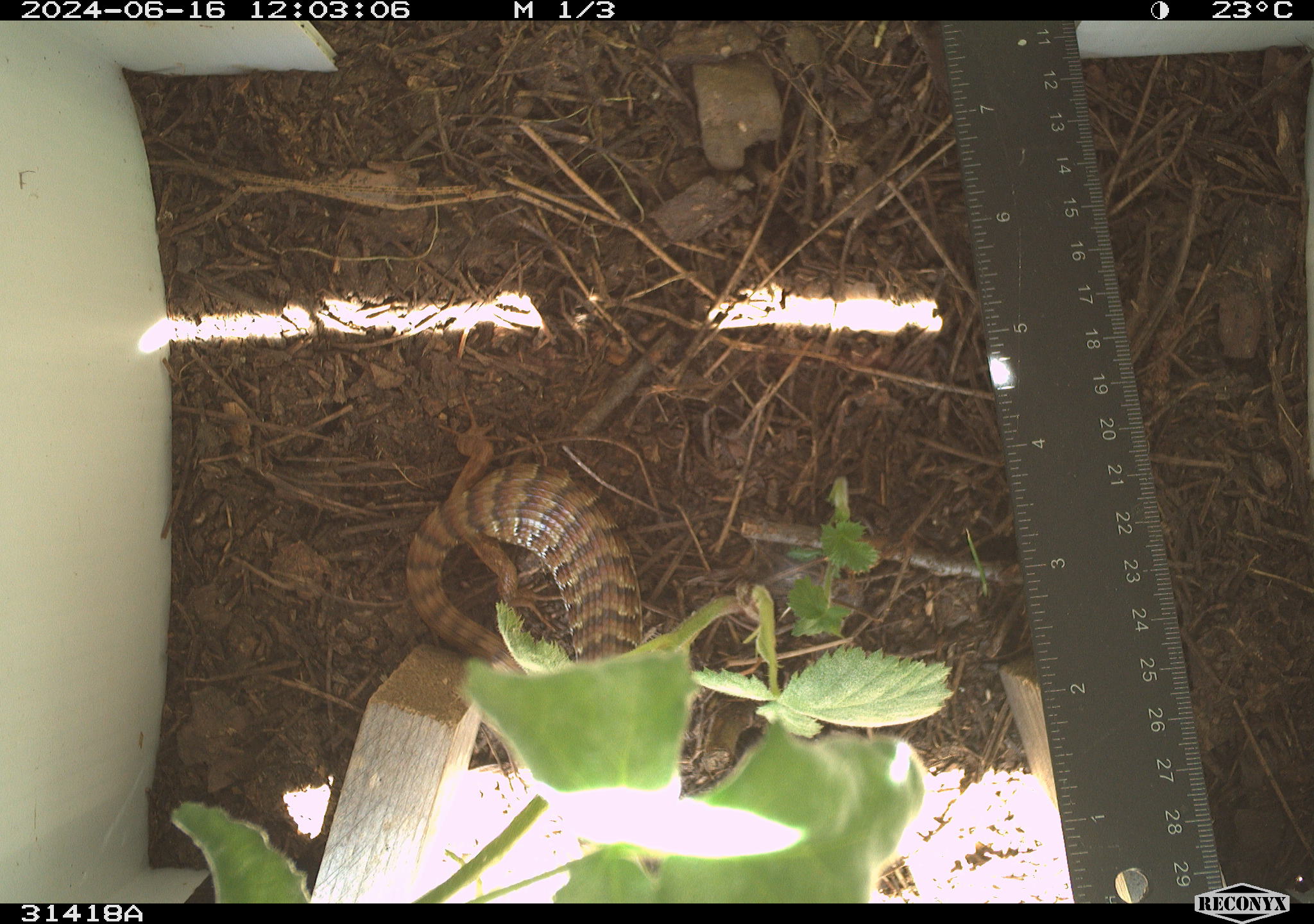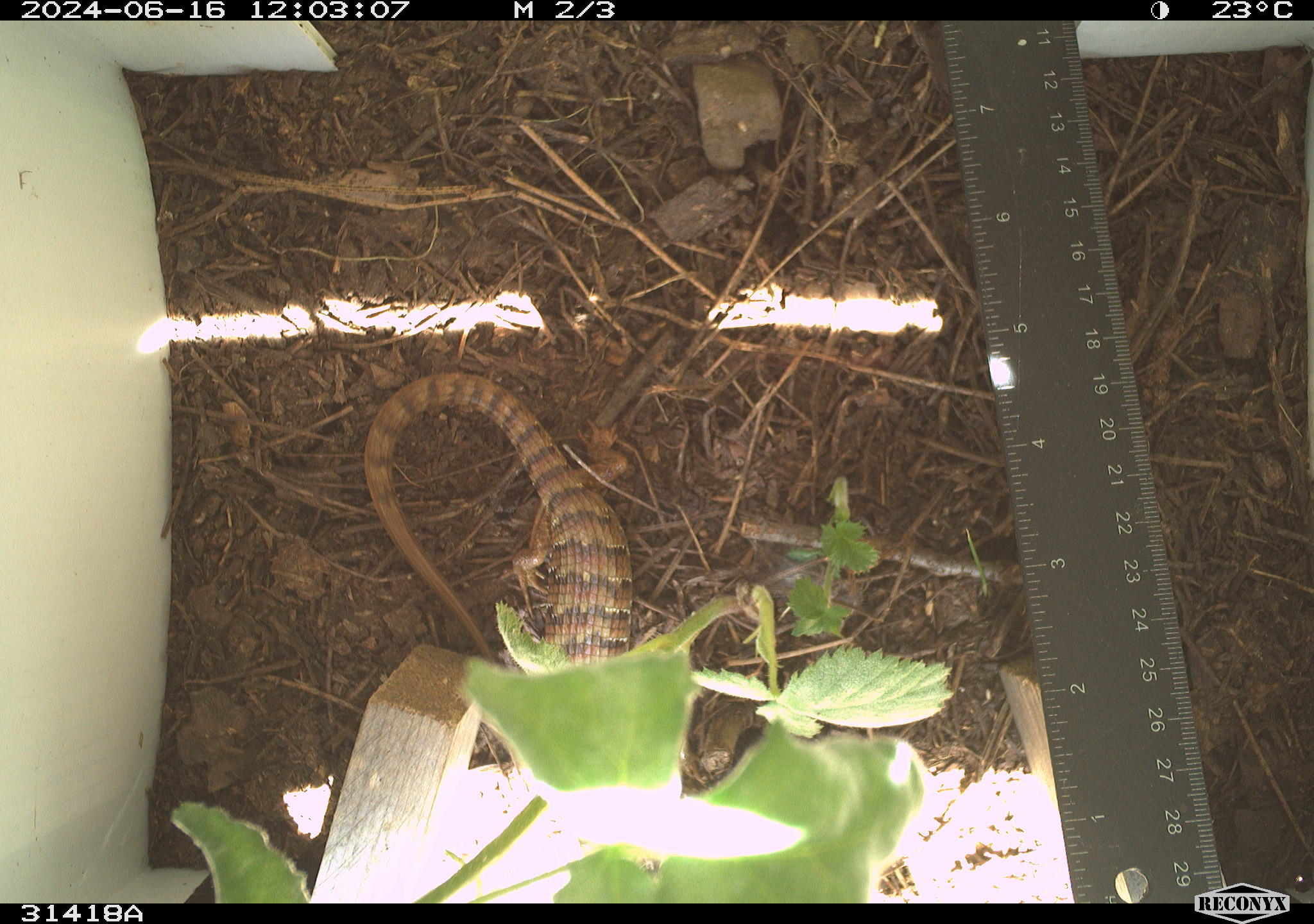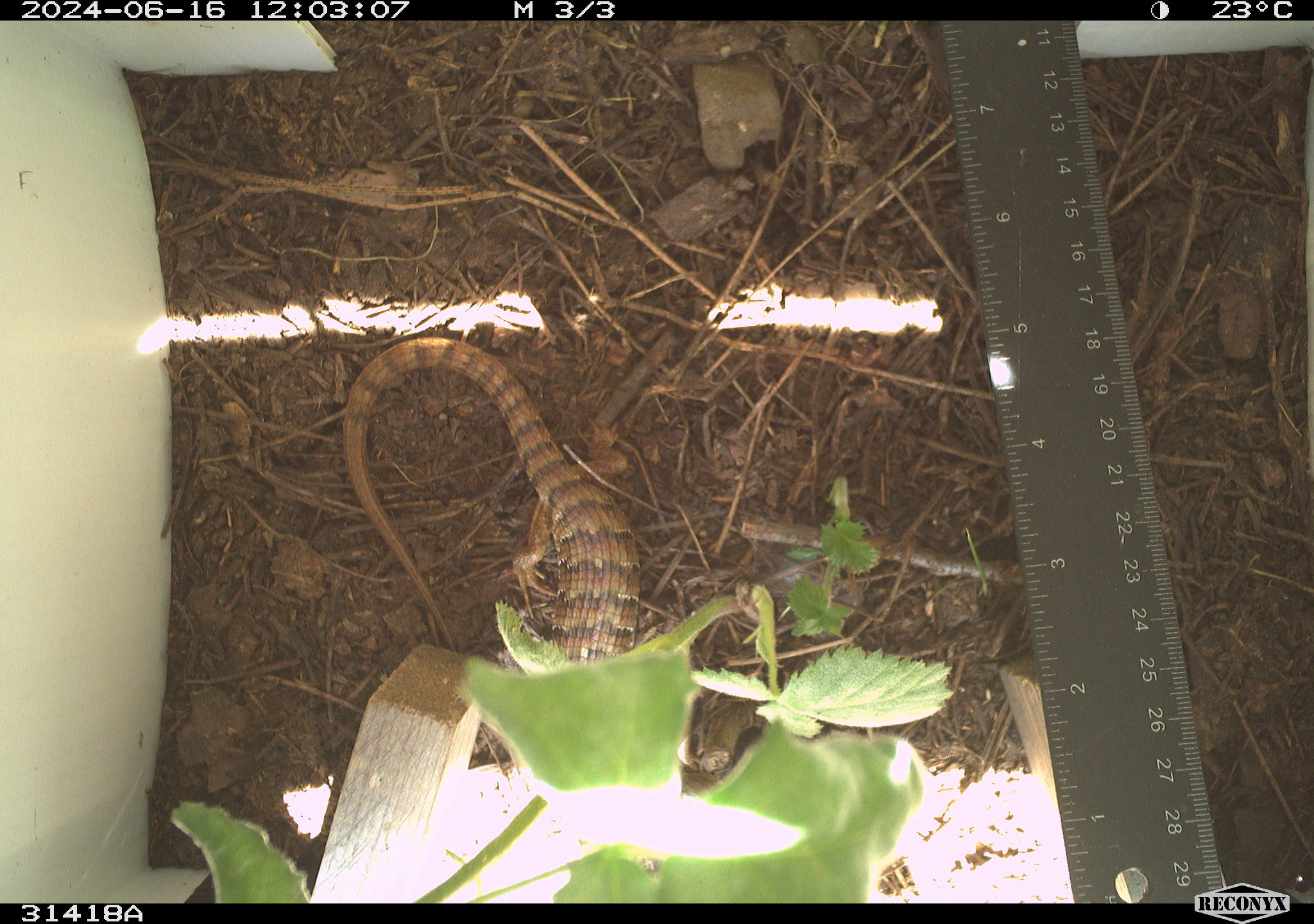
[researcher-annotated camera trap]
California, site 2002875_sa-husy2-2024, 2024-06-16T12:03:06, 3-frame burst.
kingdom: Animalia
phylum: Chordata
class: Reptilia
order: Squamata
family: Anguidae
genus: Elgaria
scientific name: Elgaria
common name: alligator lizards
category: elgaria species